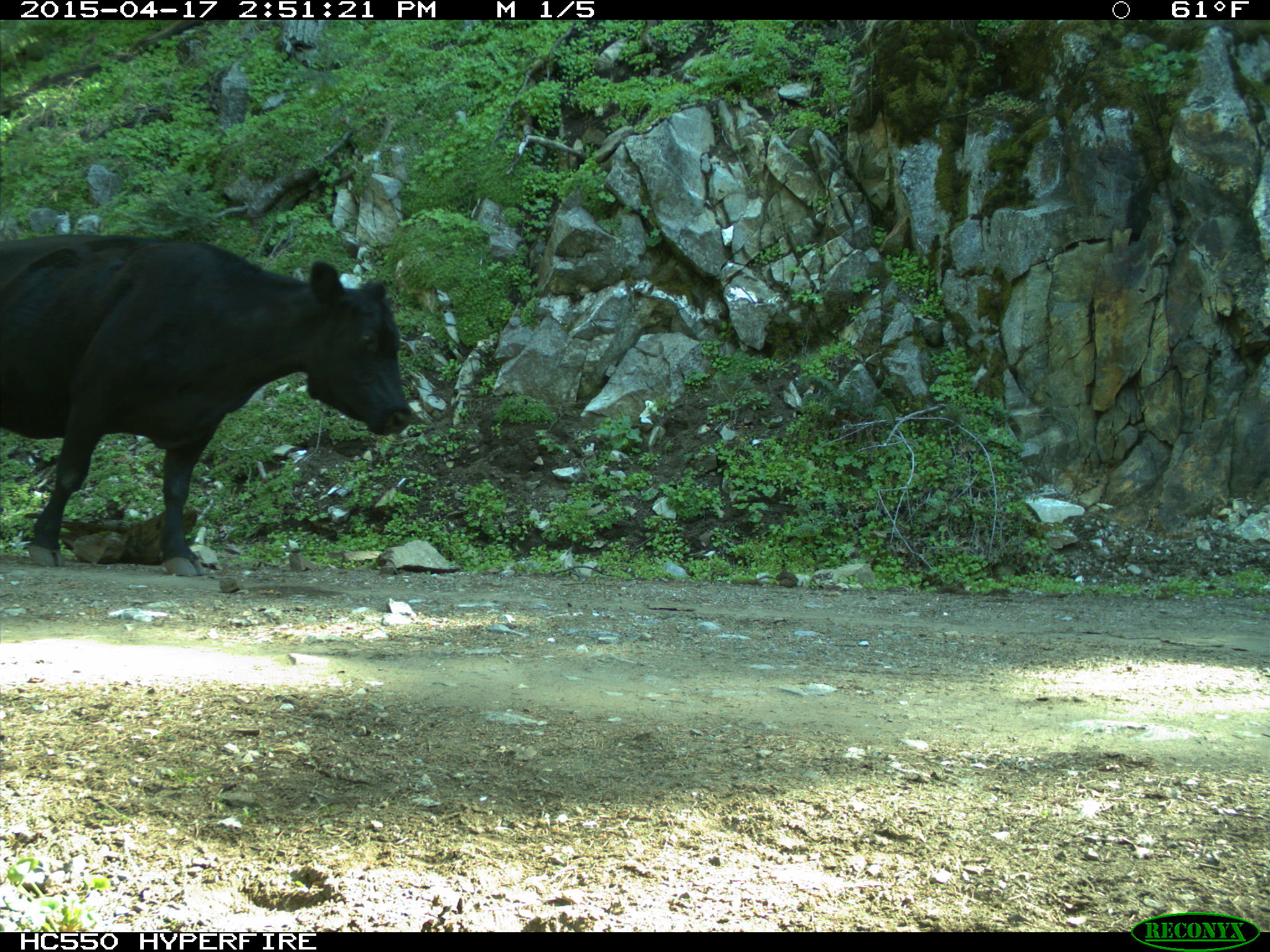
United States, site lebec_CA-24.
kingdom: Animalia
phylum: Chordata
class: Mammalia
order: Artiodactyla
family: Bovidae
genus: Bos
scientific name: Bos taurus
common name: domestic cow